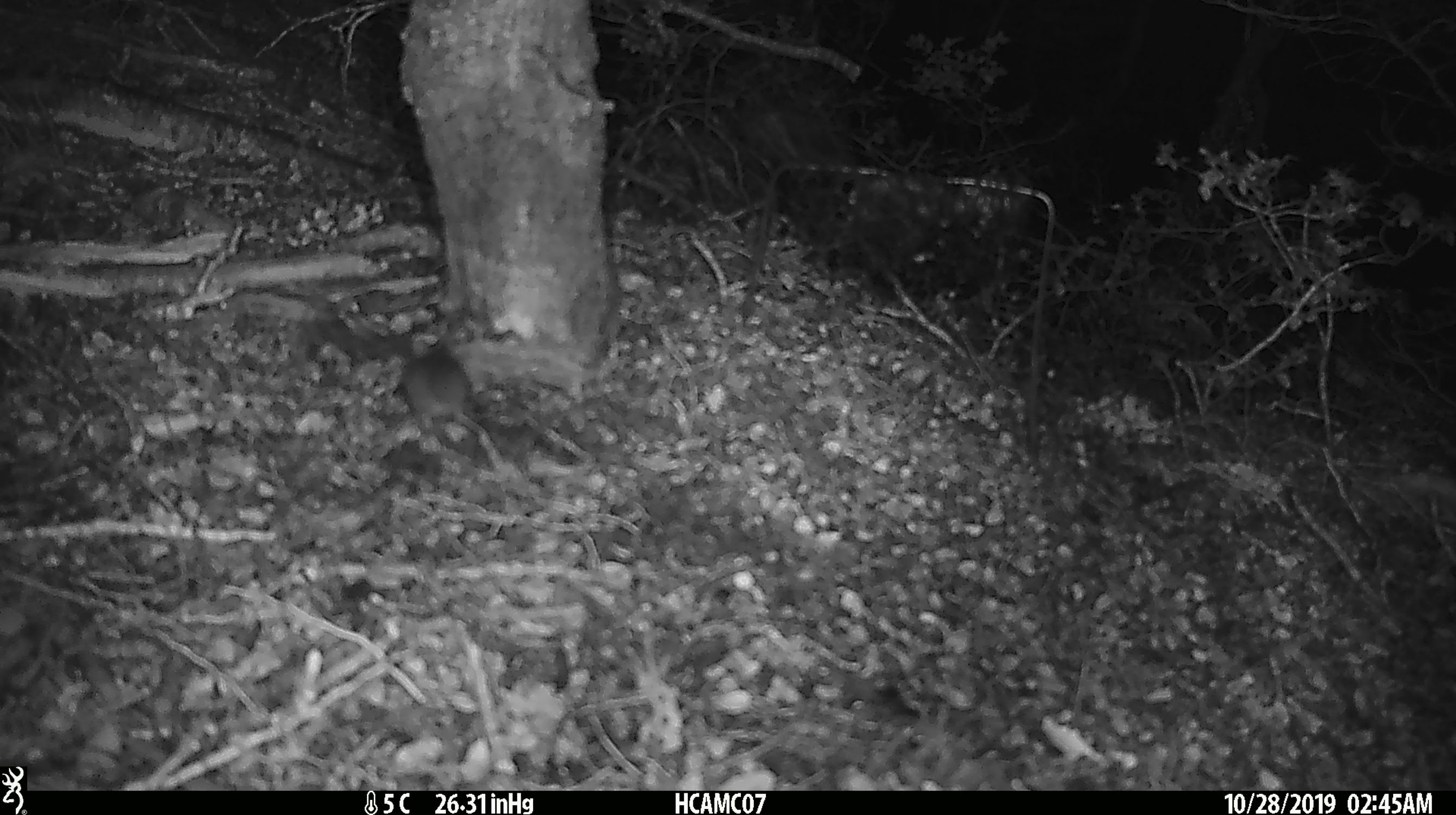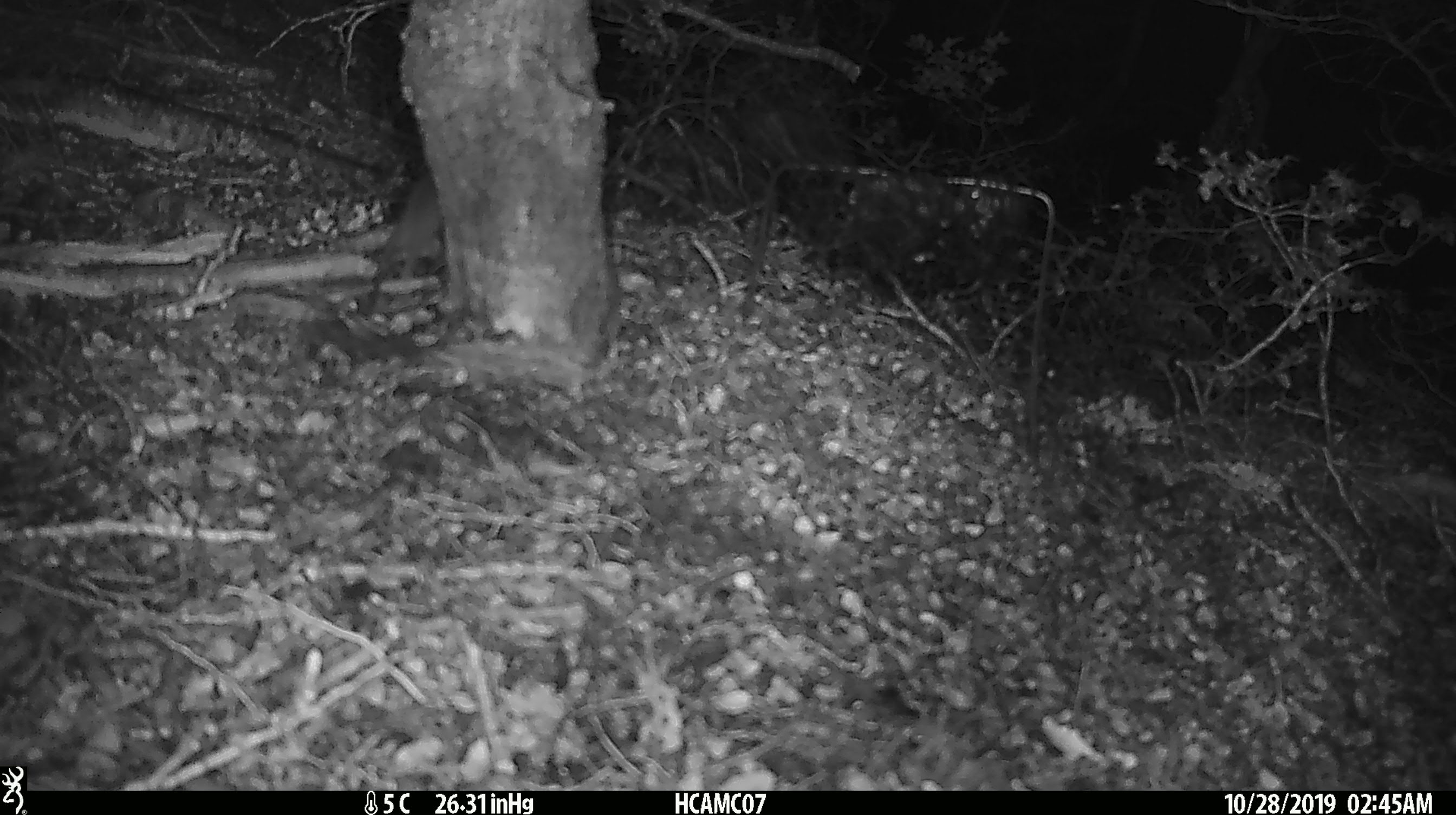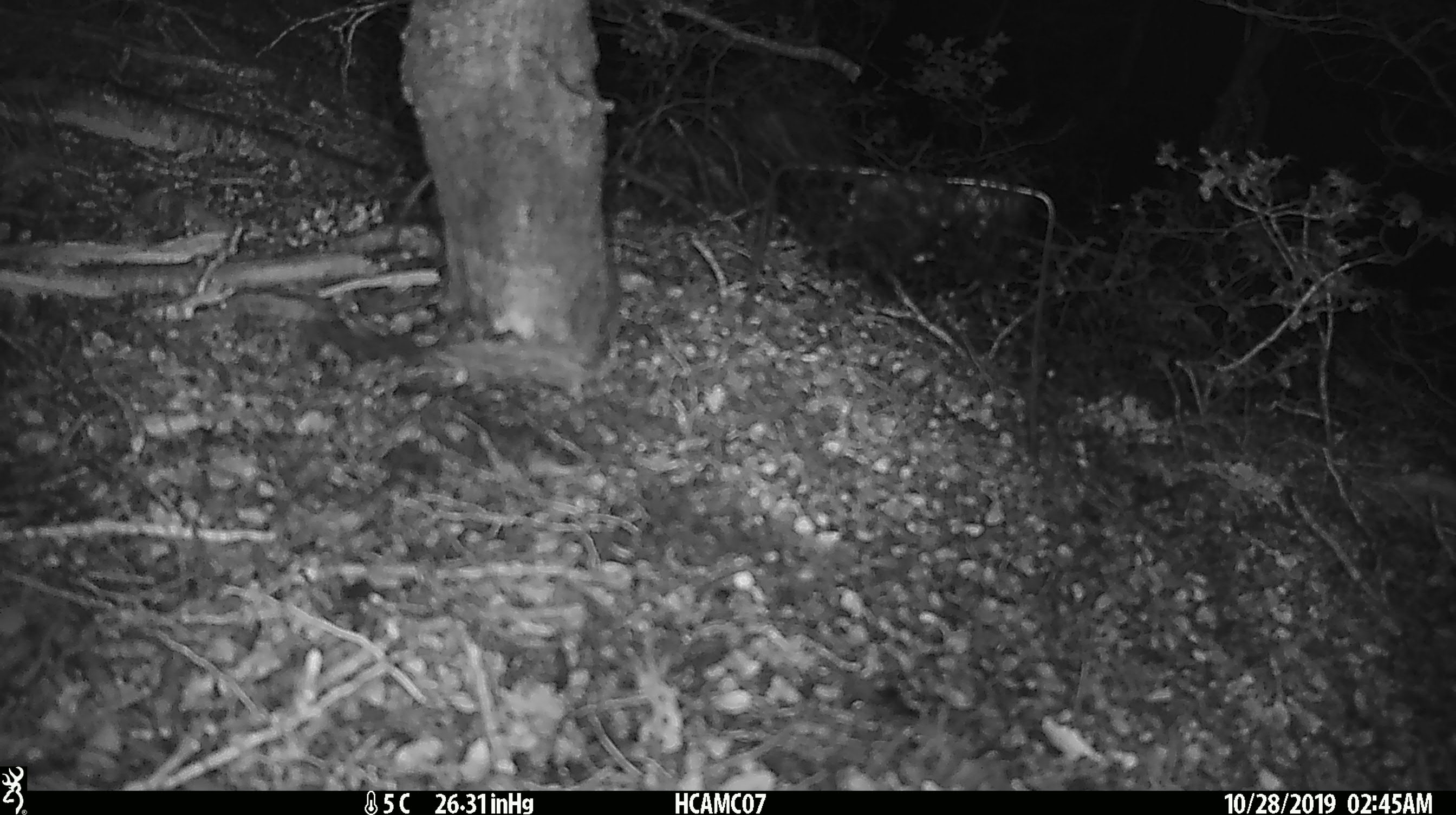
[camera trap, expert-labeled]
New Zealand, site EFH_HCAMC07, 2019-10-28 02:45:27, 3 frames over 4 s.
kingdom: Animalia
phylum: Chordata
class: Mammalia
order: Rodentia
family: Muridae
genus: Mus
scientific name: Mus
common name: mouse